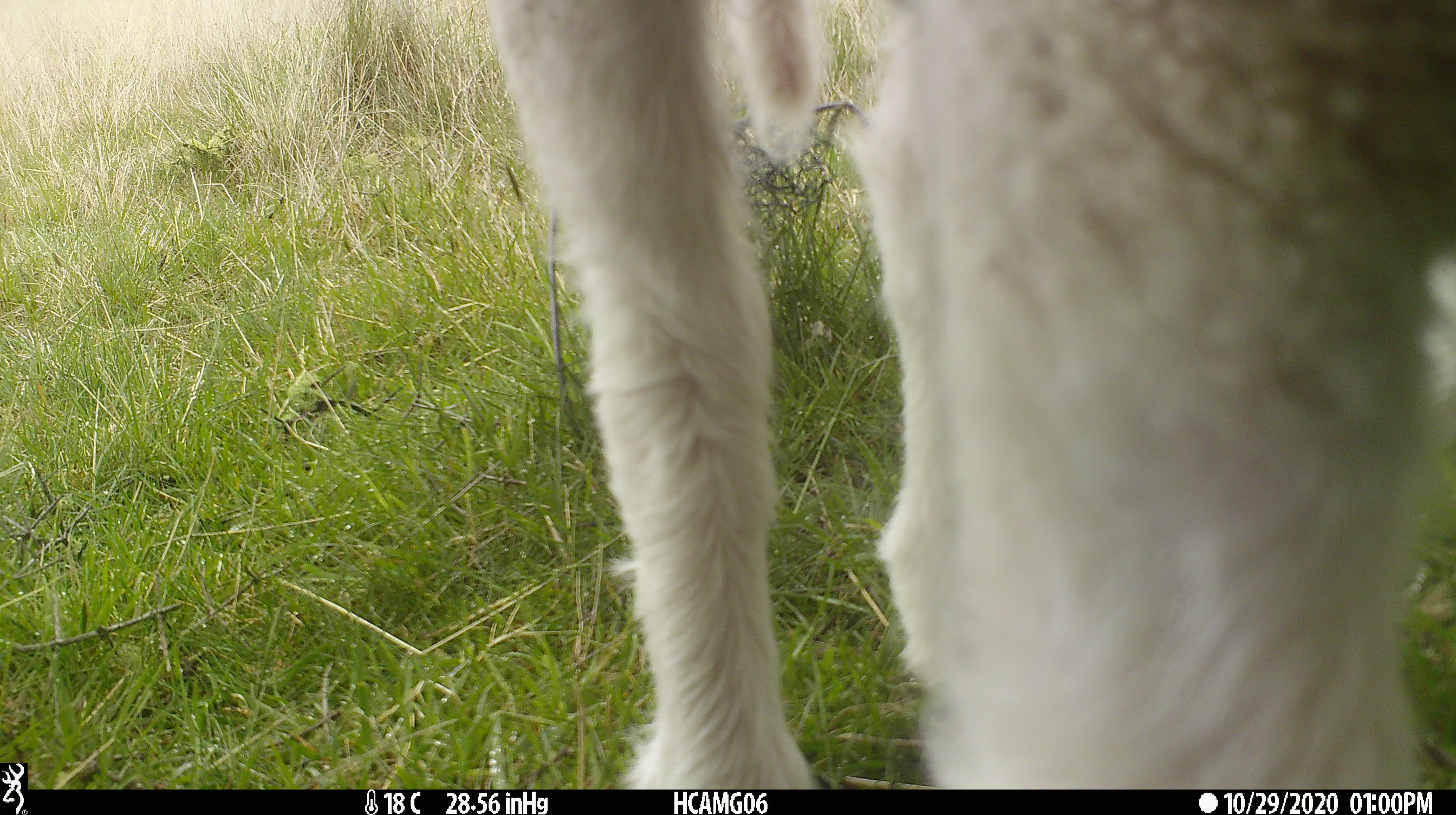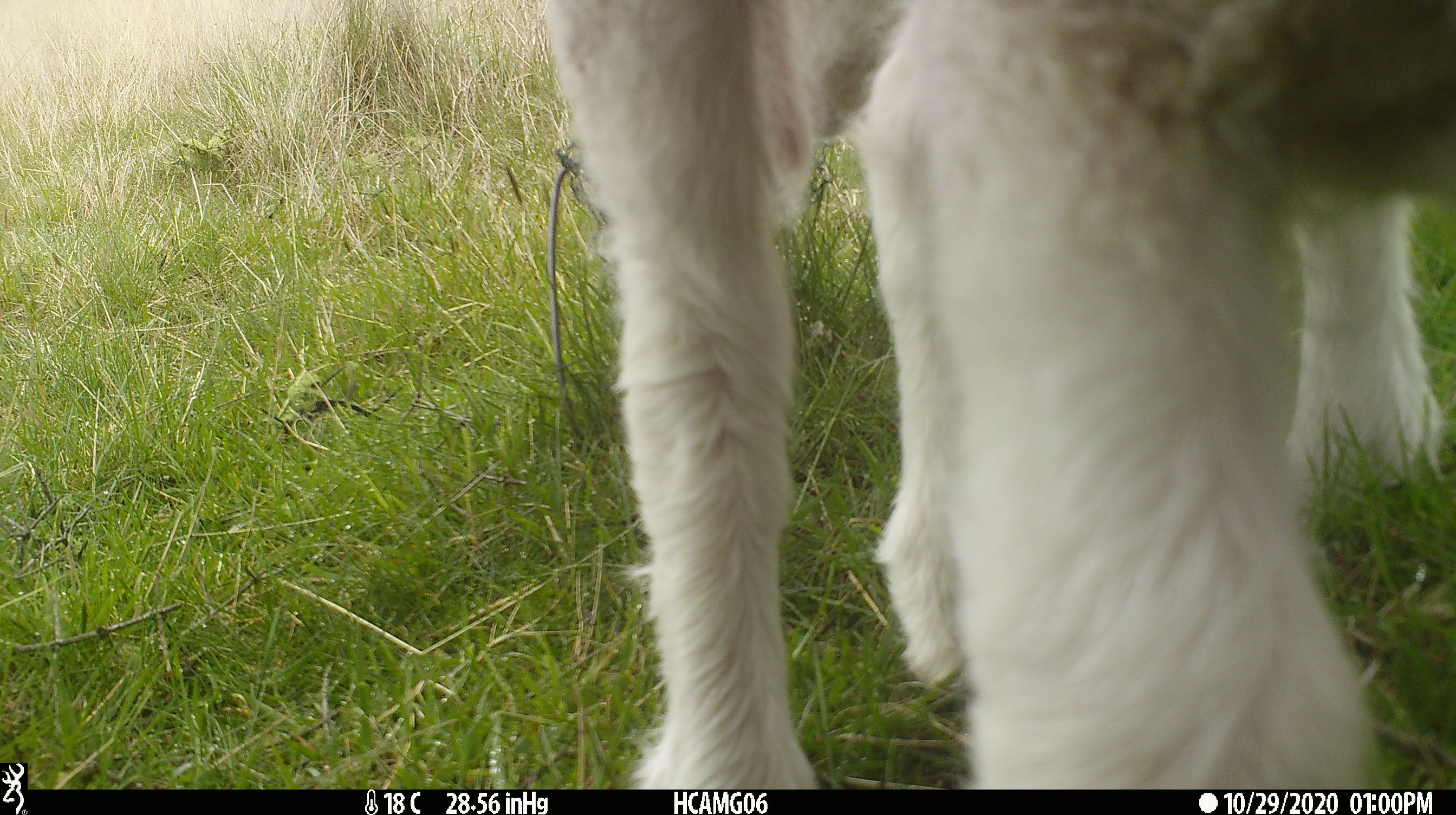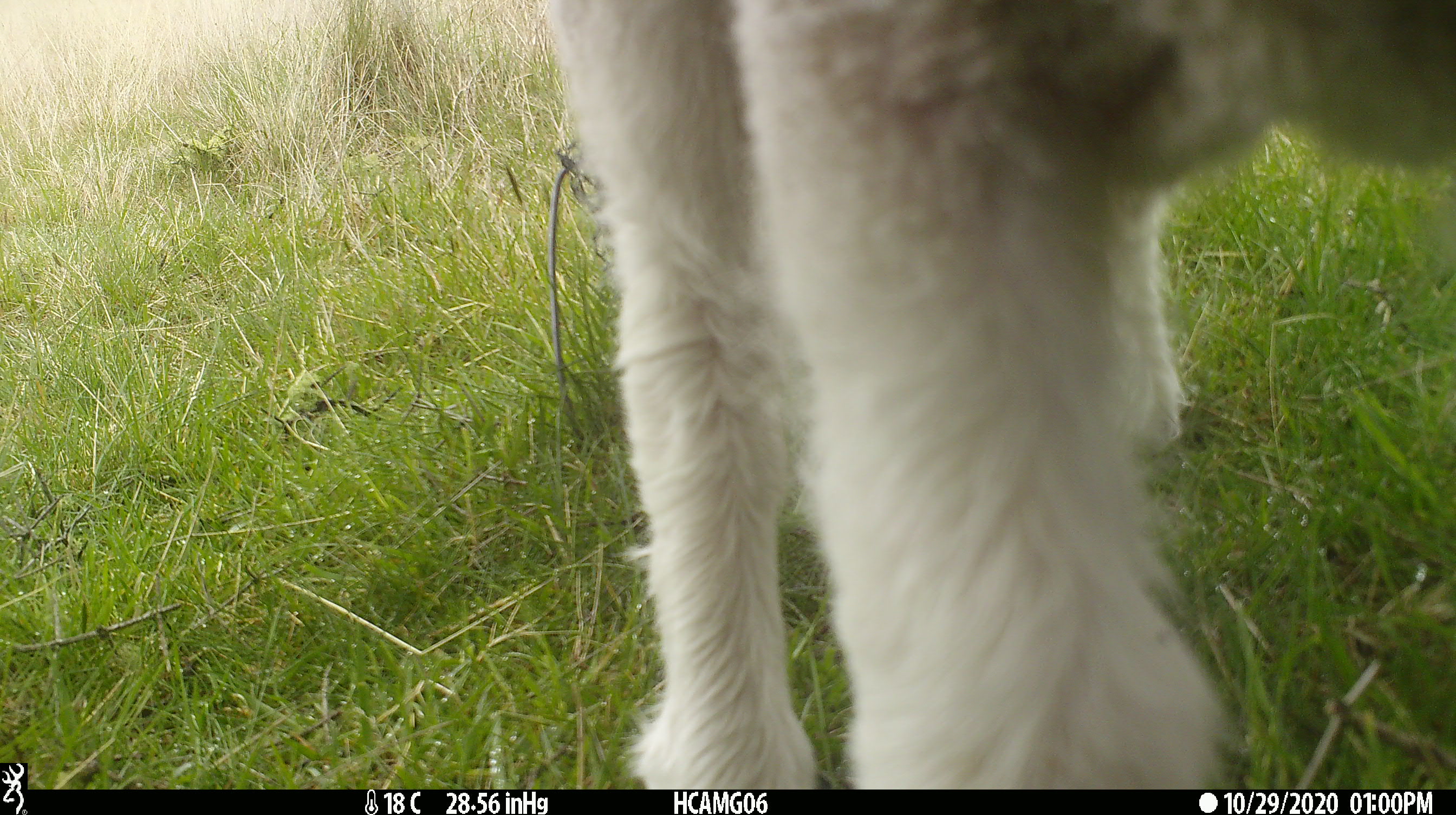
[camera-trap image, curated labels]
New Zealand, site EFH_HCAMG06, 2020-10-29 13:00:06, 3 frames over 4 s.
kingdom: Animalia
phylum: Chordata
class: Mammalia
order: Artiodactyla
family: Bovidae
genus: Ovis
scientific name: Ovis aries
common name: domestic sheep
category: sheep